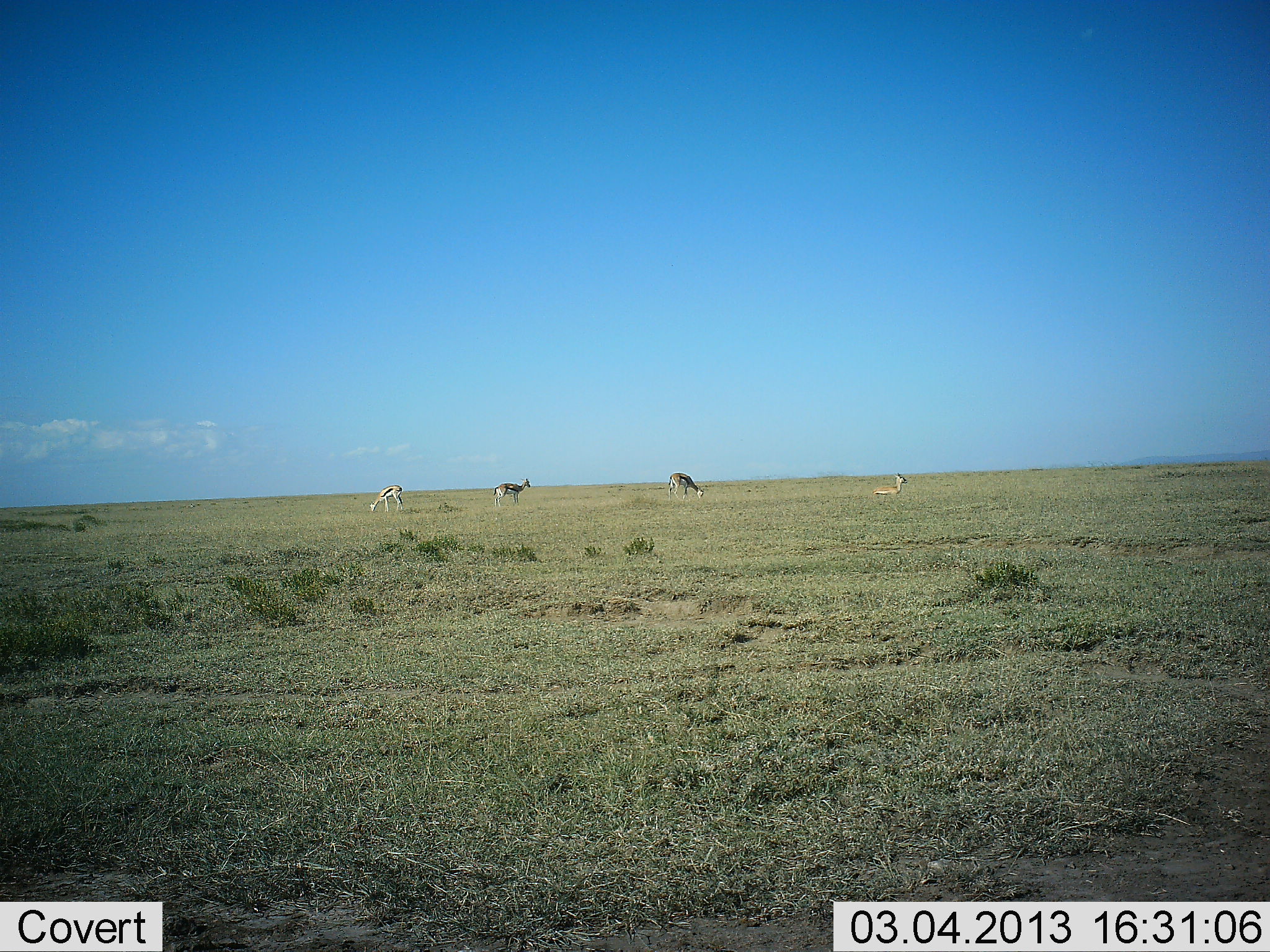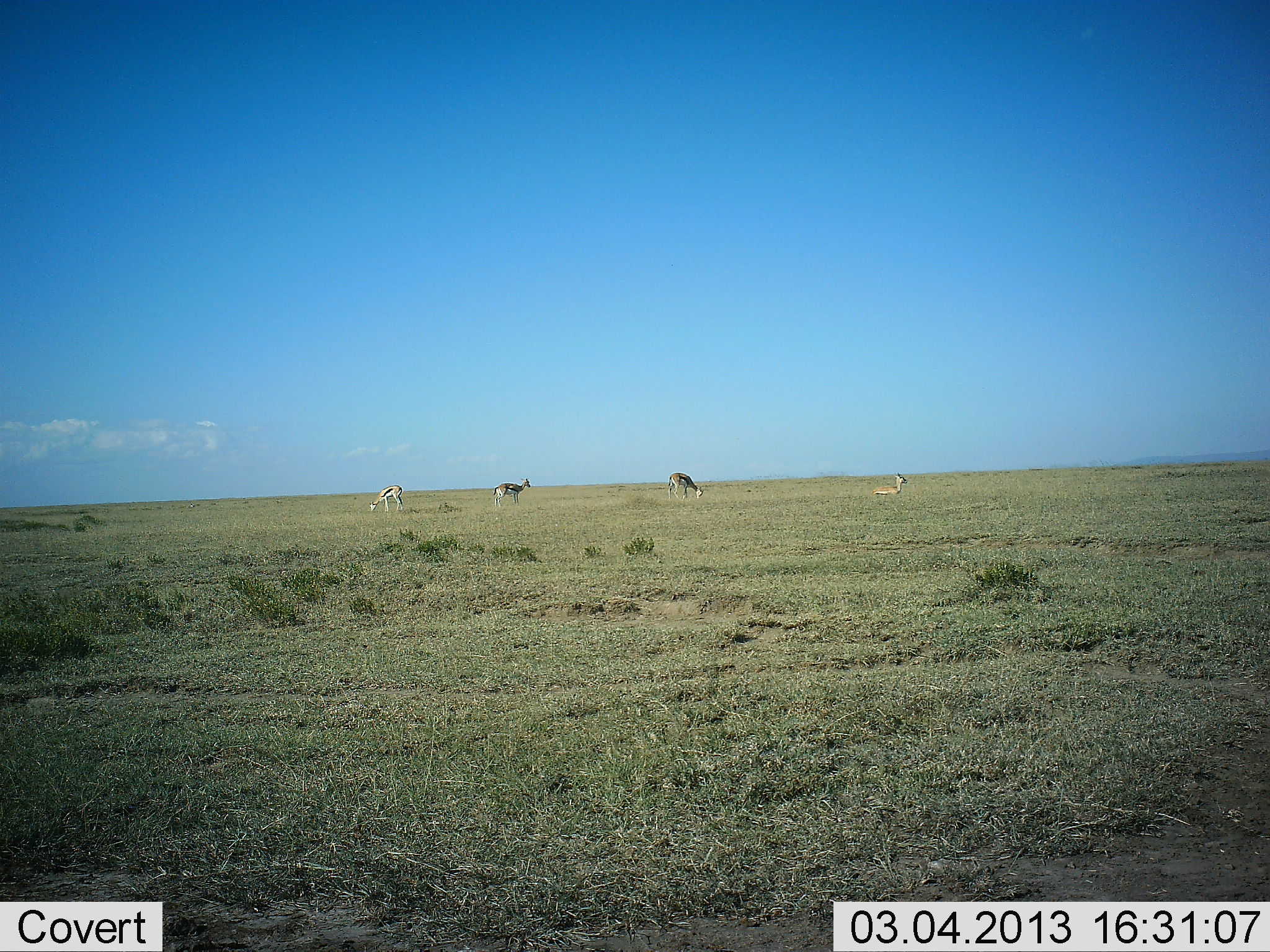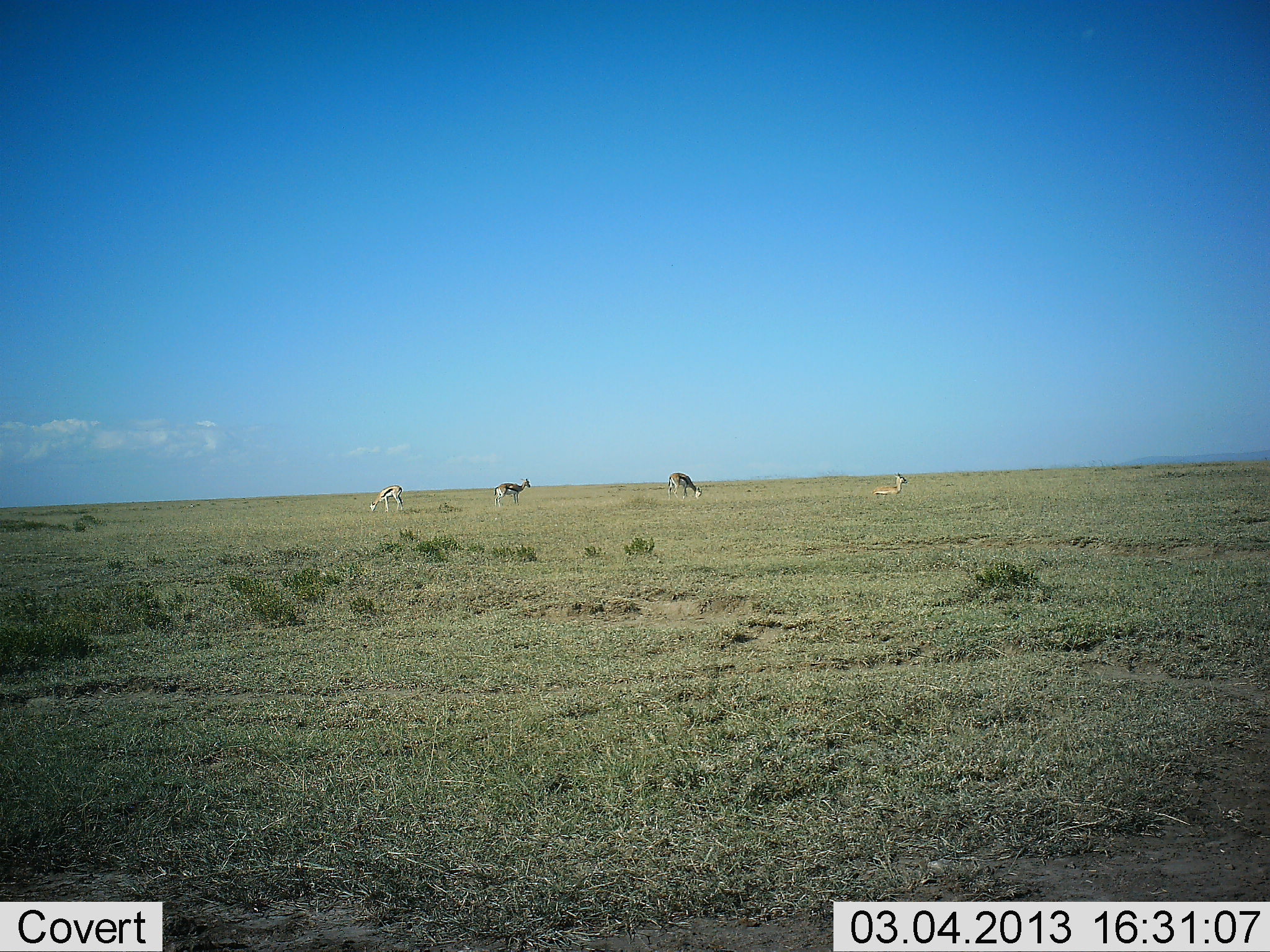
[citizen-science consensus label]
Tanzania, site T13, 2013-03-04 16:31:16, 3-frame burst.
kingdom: Animalia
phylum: Chordata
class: Mammalia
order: Artiodactyla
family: Bovidae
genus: Eudorcas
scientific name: Eudorcas thomsonii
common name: thomson's gazelle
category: gazellethomsons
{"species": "gazellethomsons (thomson's gazelle) (Eudorcas thomsonii)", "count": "4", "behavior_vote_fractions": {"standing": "83%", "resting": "83%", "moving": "6%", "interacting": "0%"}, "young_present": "0%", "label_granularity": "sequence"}